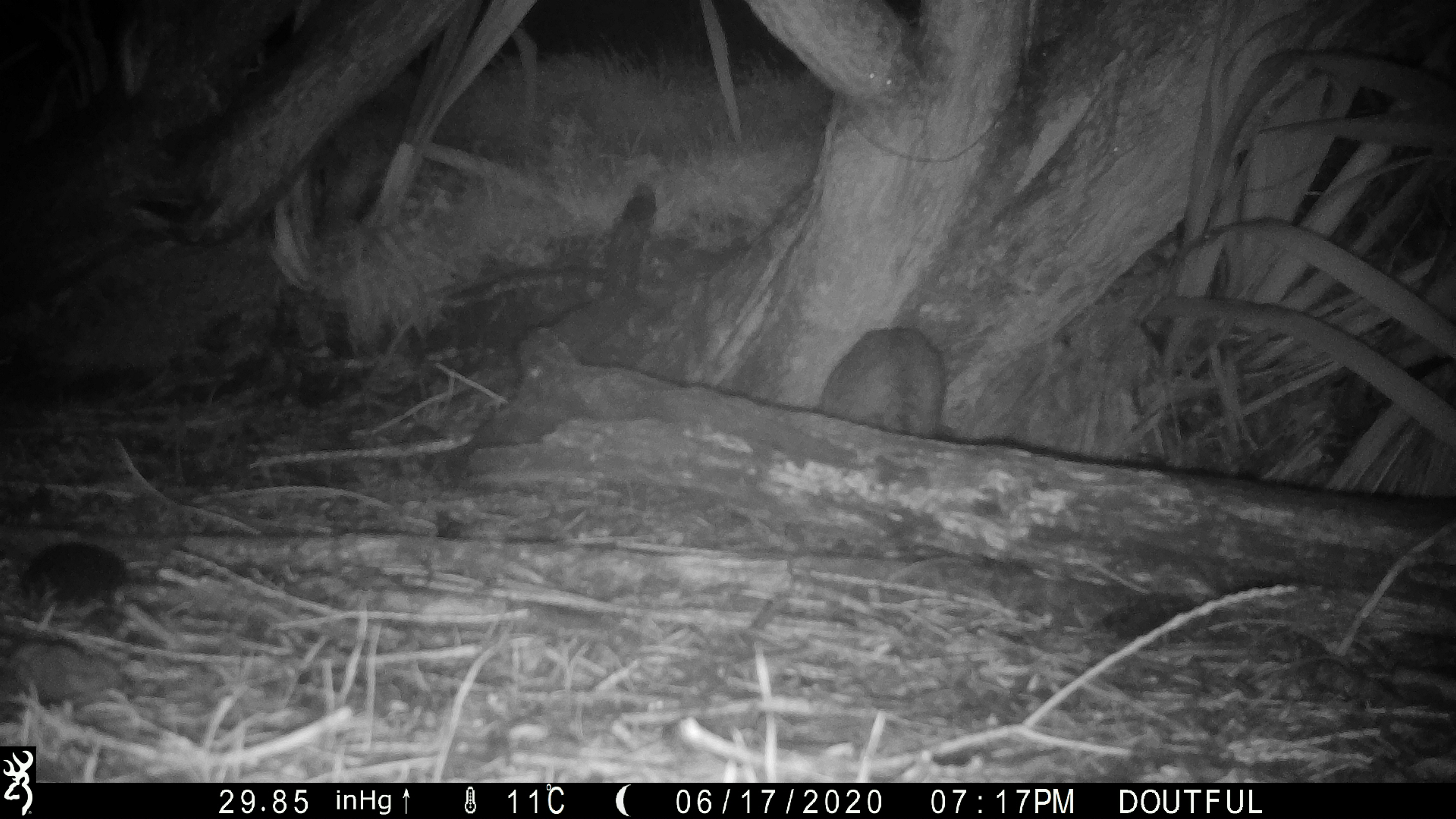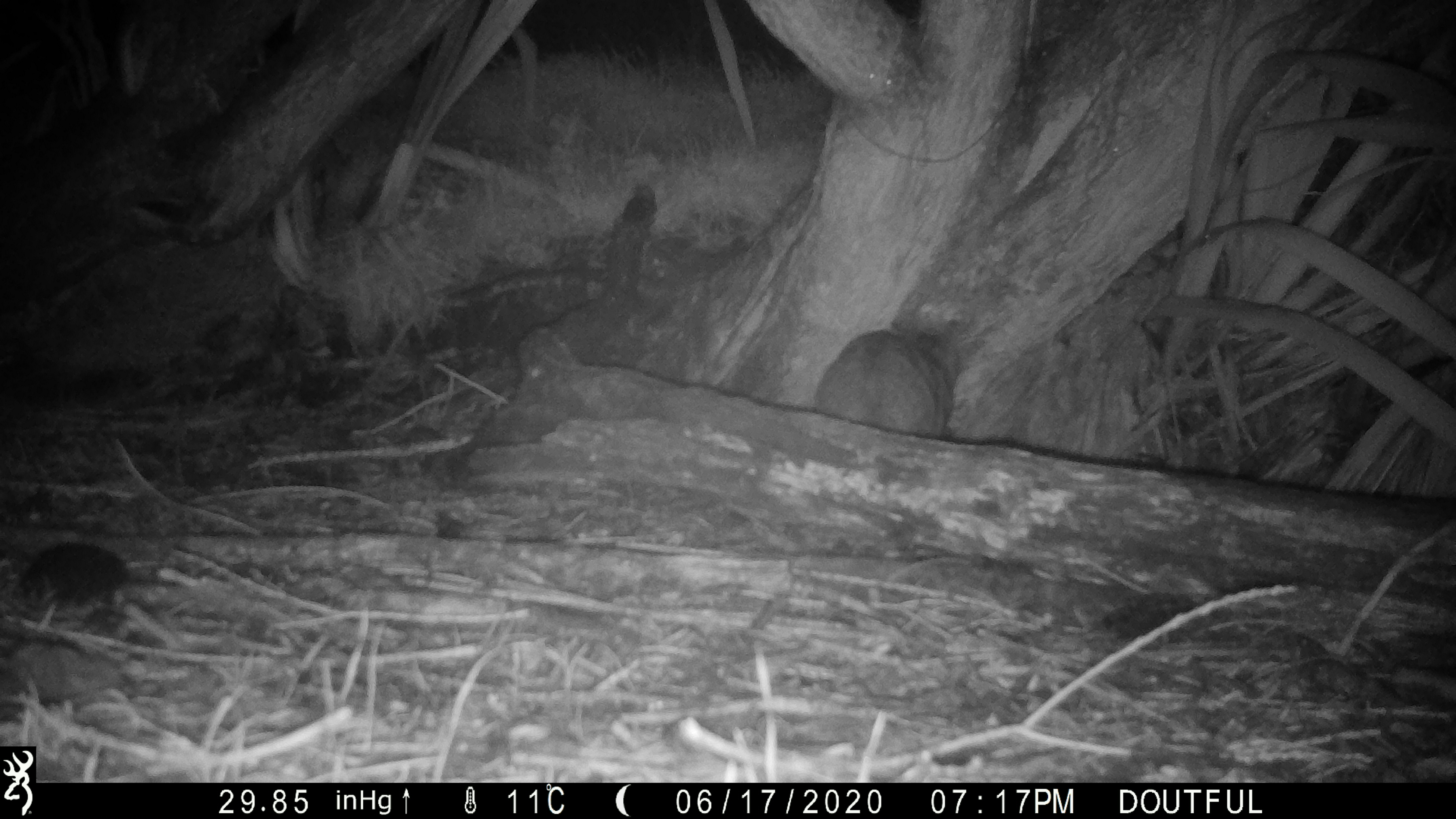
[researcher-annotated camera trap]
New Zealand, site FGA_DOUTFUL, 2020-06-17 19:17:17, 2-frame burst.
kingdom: Animalia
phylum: Chordata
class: Mammalia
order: Carnivora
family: Felidae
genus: Felis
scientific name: Felis catus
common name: domestic cat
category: cat